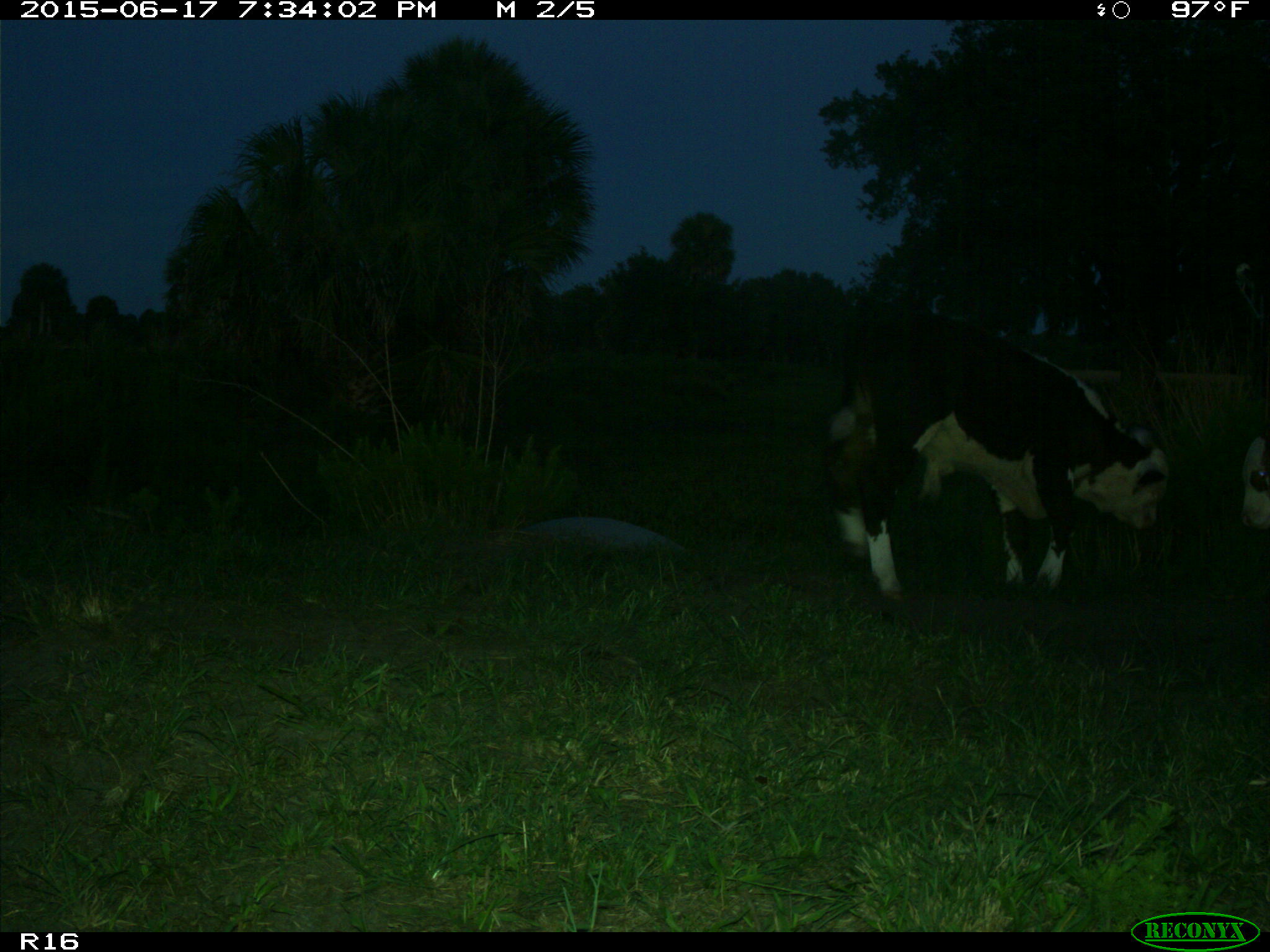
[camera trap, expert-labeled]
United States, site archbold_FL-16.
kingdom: Animalia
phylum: Chordata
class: Mammalia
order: Artiodactyla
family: Bovidae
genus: Bos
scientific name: Bos taurus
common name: domestic cow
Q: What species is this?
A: Bos taurus (domestic cow).